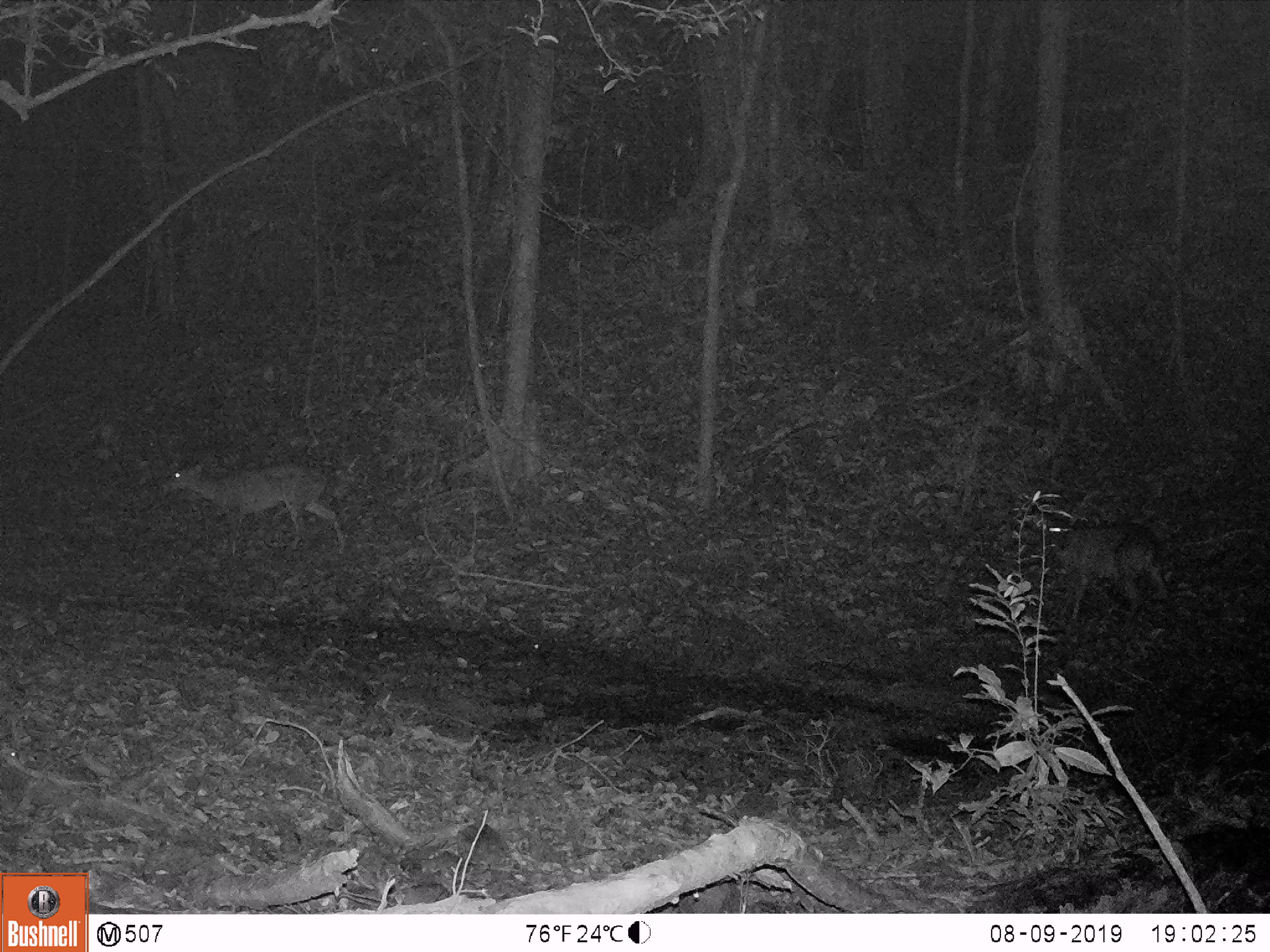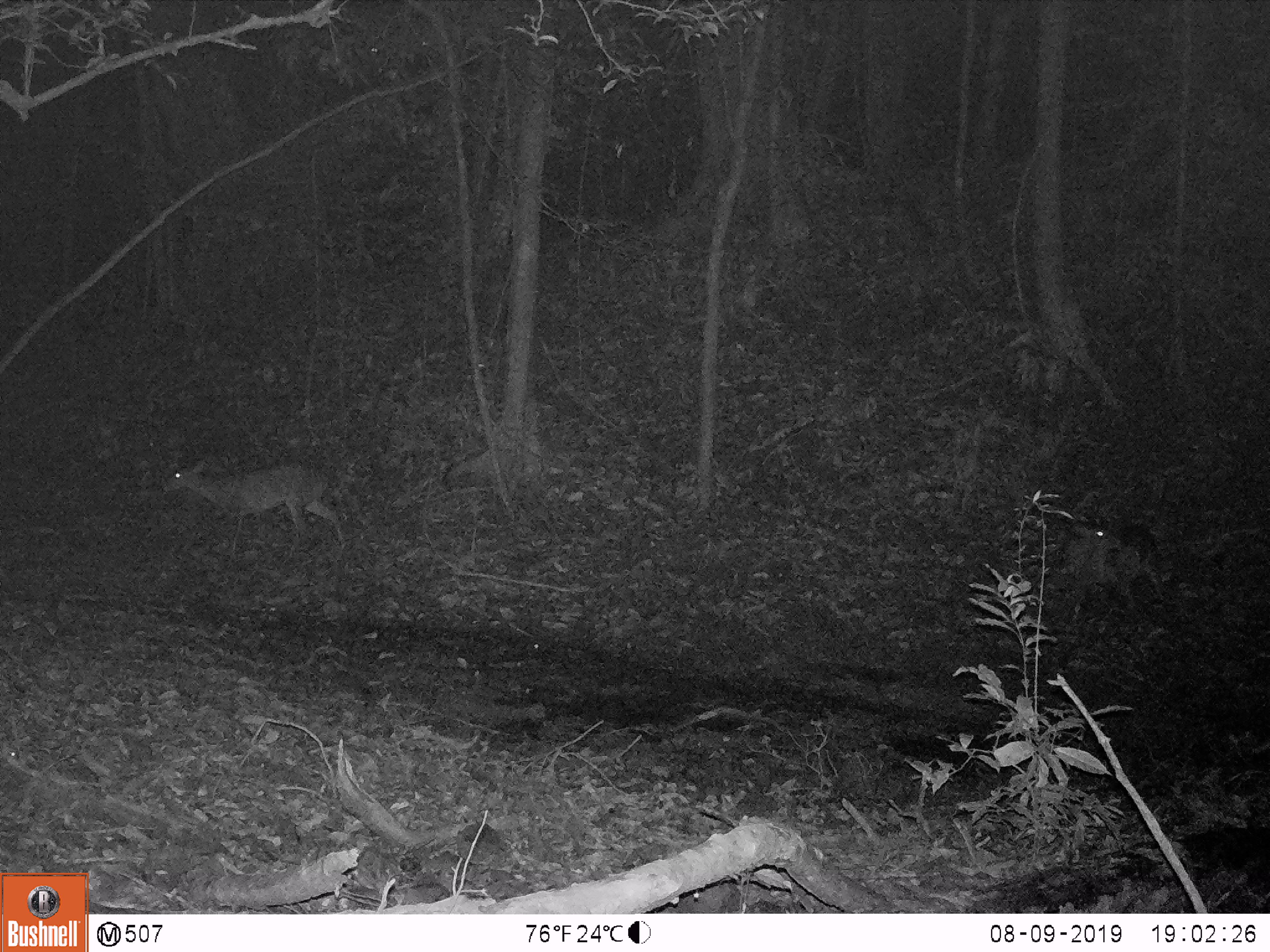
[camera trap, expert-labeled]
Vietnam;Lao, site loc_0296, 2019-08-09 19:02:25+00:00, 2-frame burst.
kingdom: Animalia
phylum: Chordata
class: Mammalia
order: Artiodactyla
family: Cervidae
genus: Muntiacus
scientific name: Muntiacus vuquangensis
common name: large-antlered muntjac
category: large antlered muntjac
Large antlered muntjac (large-antlered muntjac) (Muntiacus vuquangensis). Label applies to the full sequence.